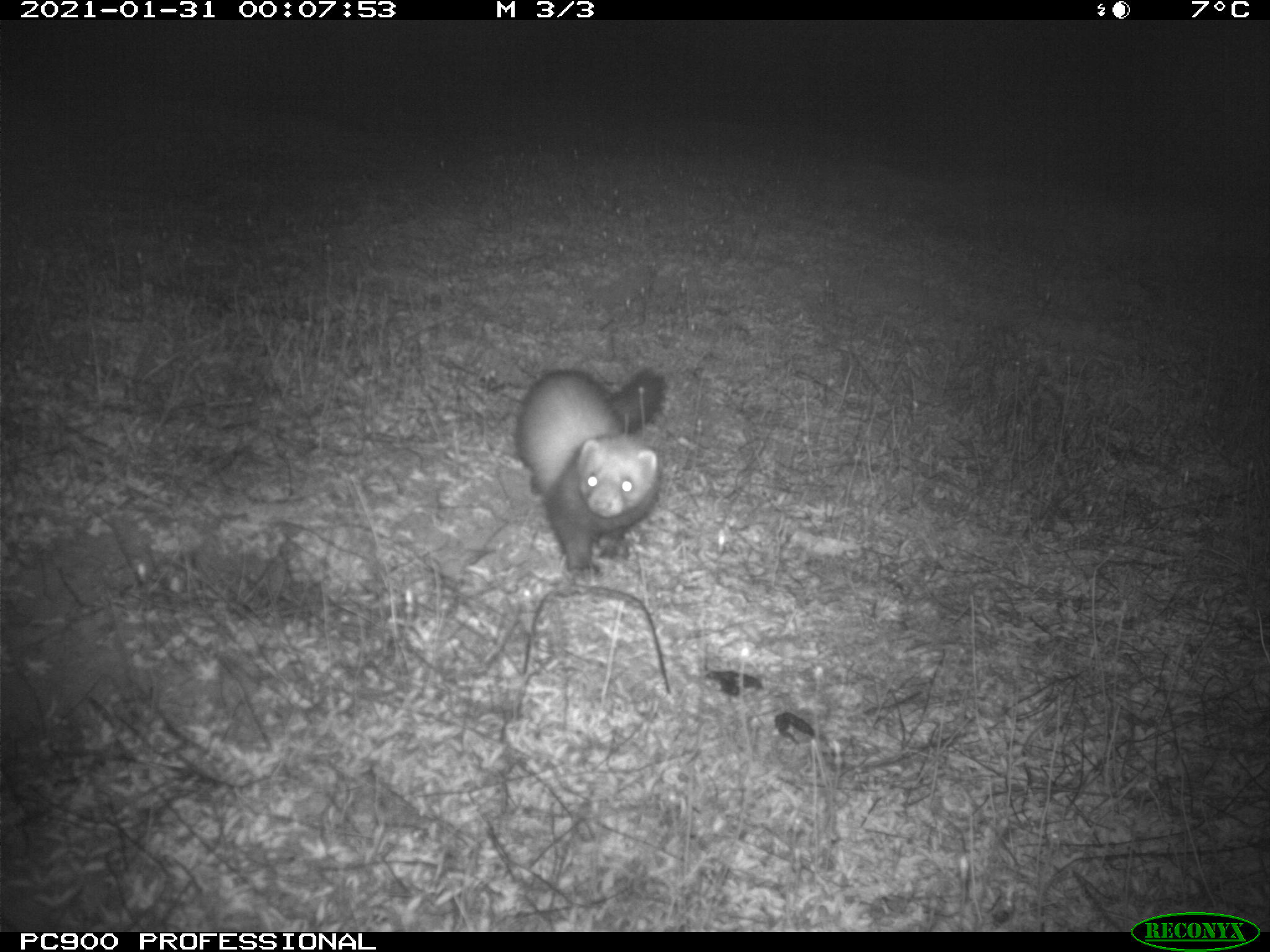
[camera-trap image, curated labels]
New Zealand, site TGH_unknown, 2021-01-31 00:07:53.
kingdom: Animalia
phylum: Chordata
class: Mammalia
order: Carnivora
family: Mustelidae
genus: Mustela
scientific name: Mustela furo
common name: ferret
Ferret (Mustela furo).